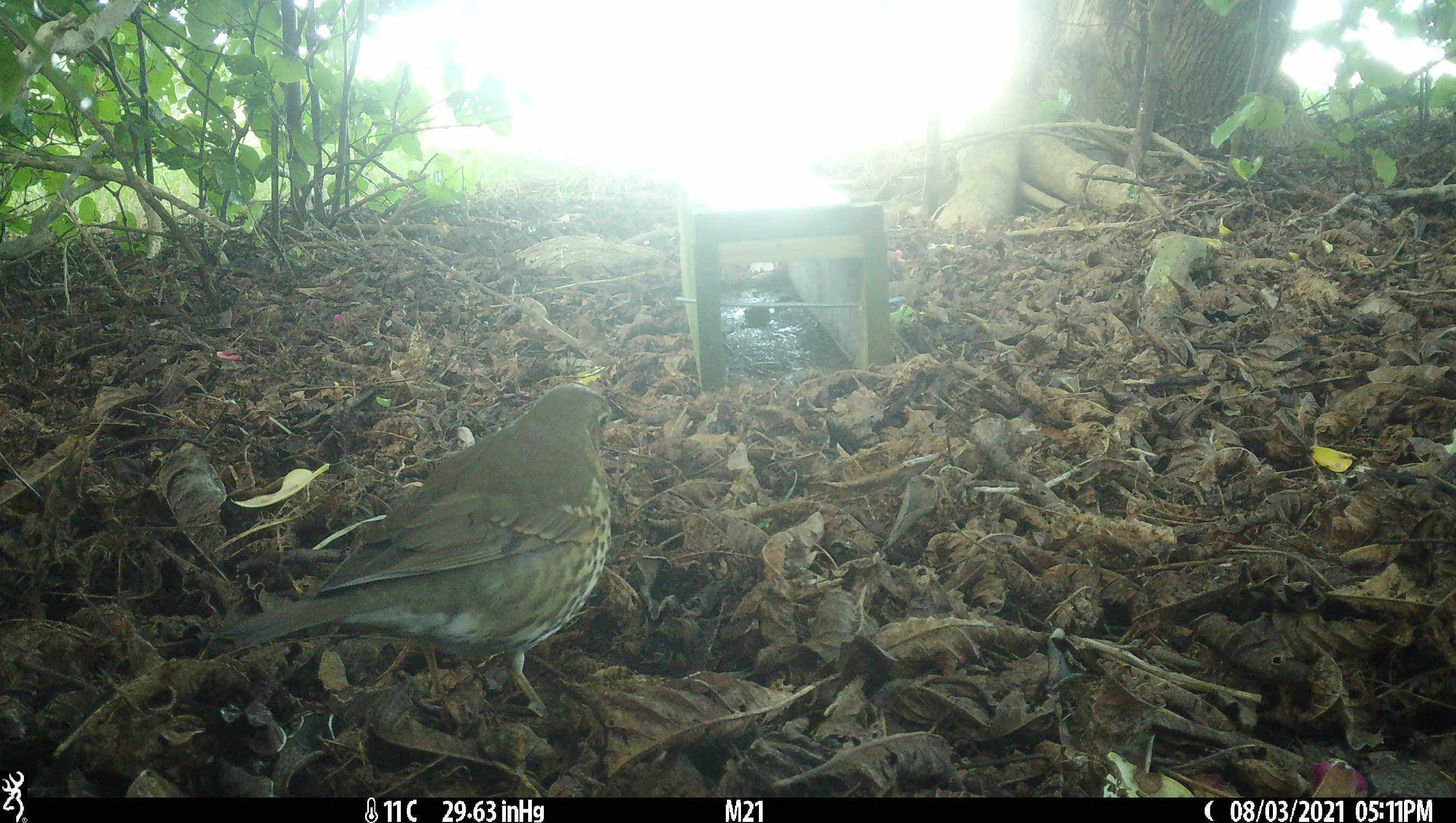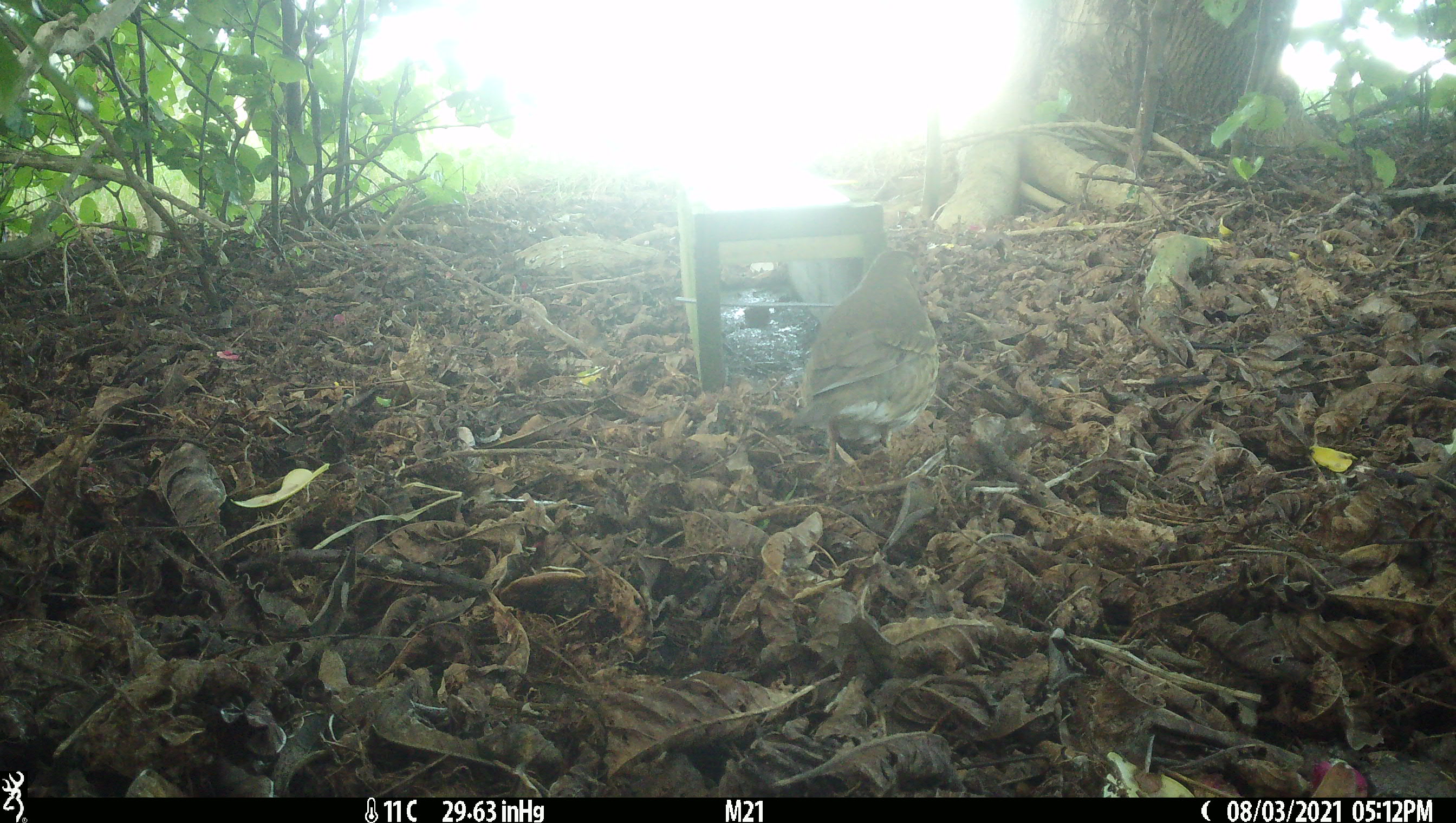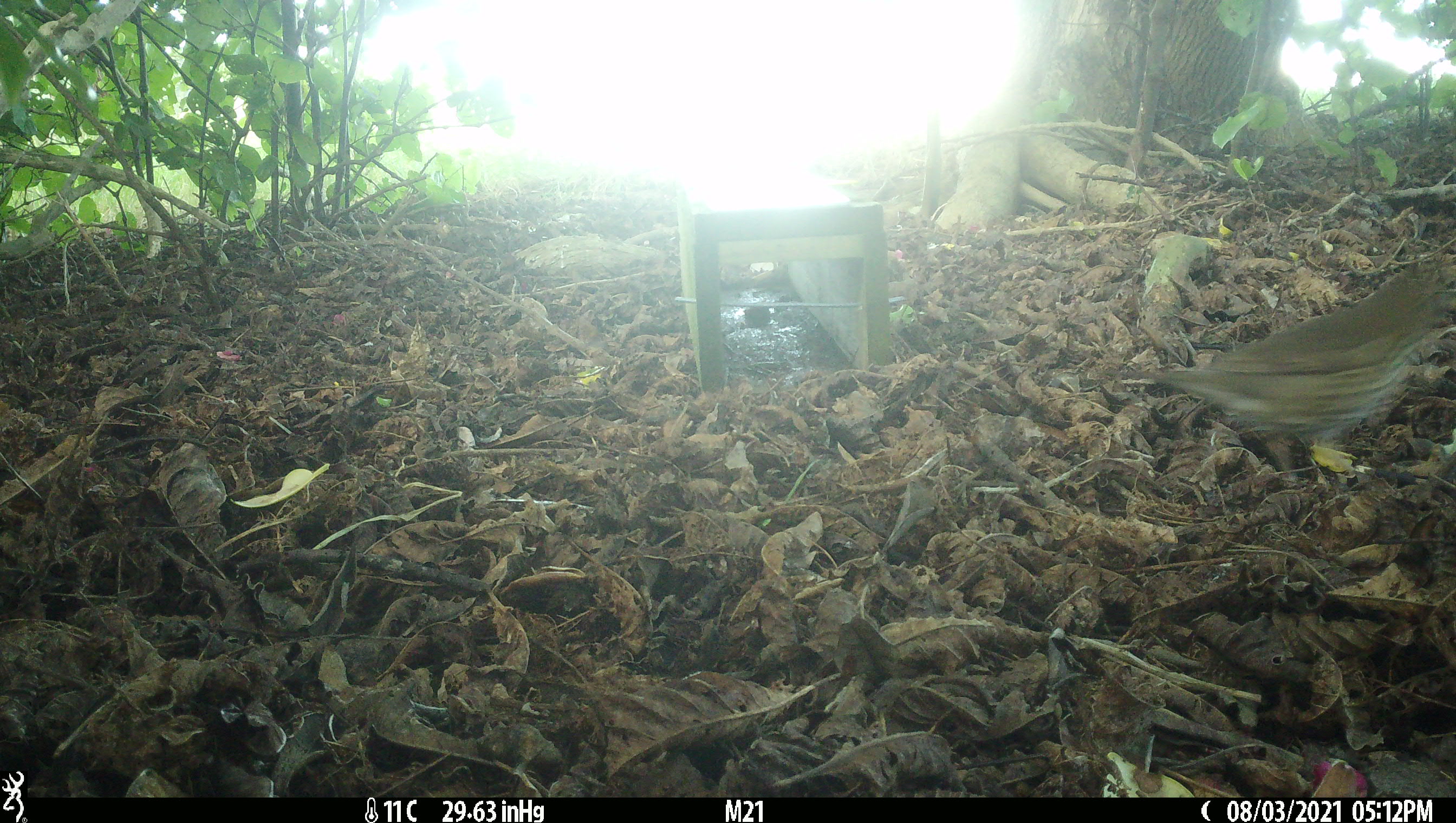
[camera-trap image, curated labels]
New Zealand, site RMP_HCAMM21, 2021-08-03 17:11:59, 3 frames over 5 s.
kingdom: Animalia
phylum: Chordata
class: Aves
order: Passeriformes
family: Turdidae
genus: Turdus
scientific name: Turdus philomelos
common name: song thrush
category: thrush